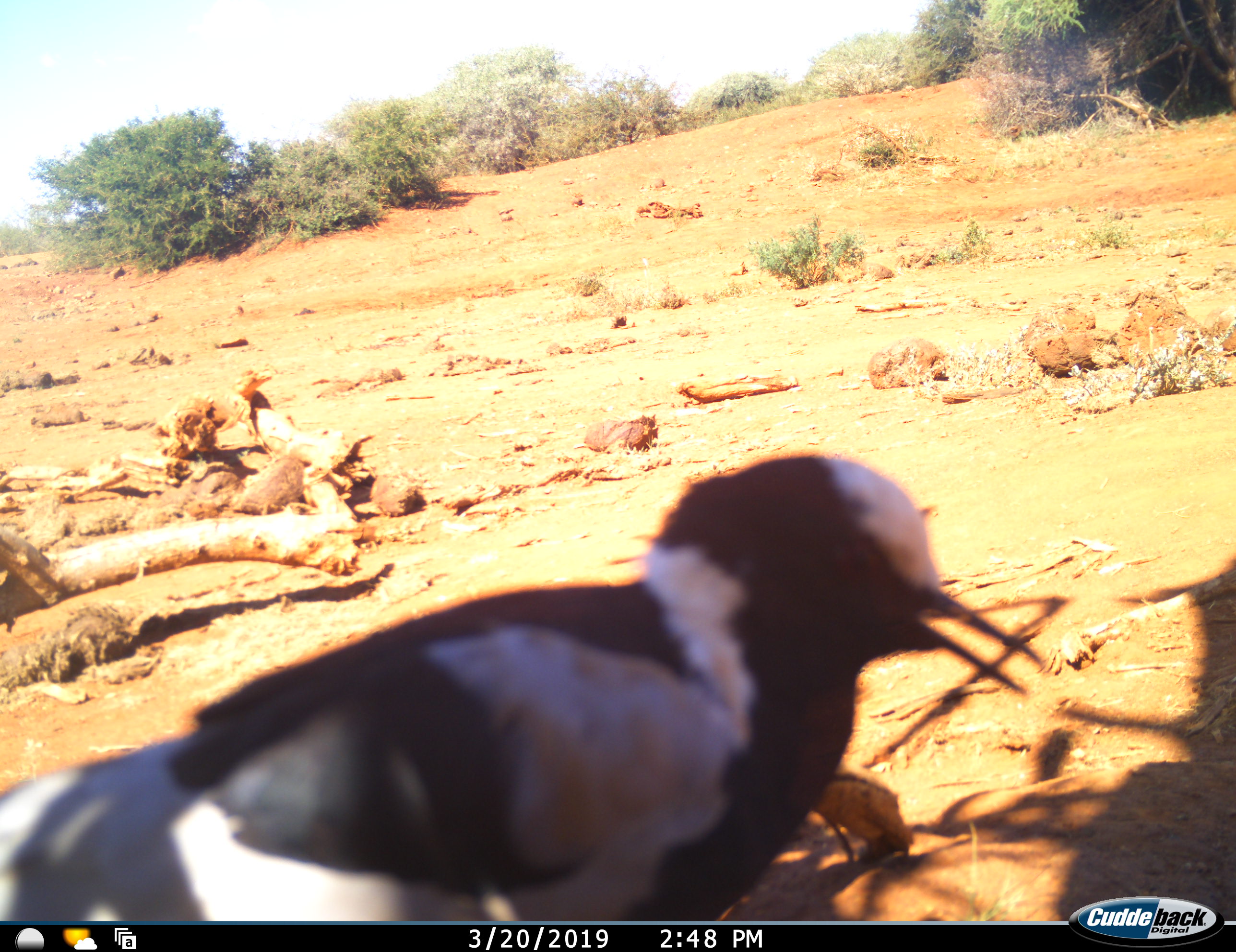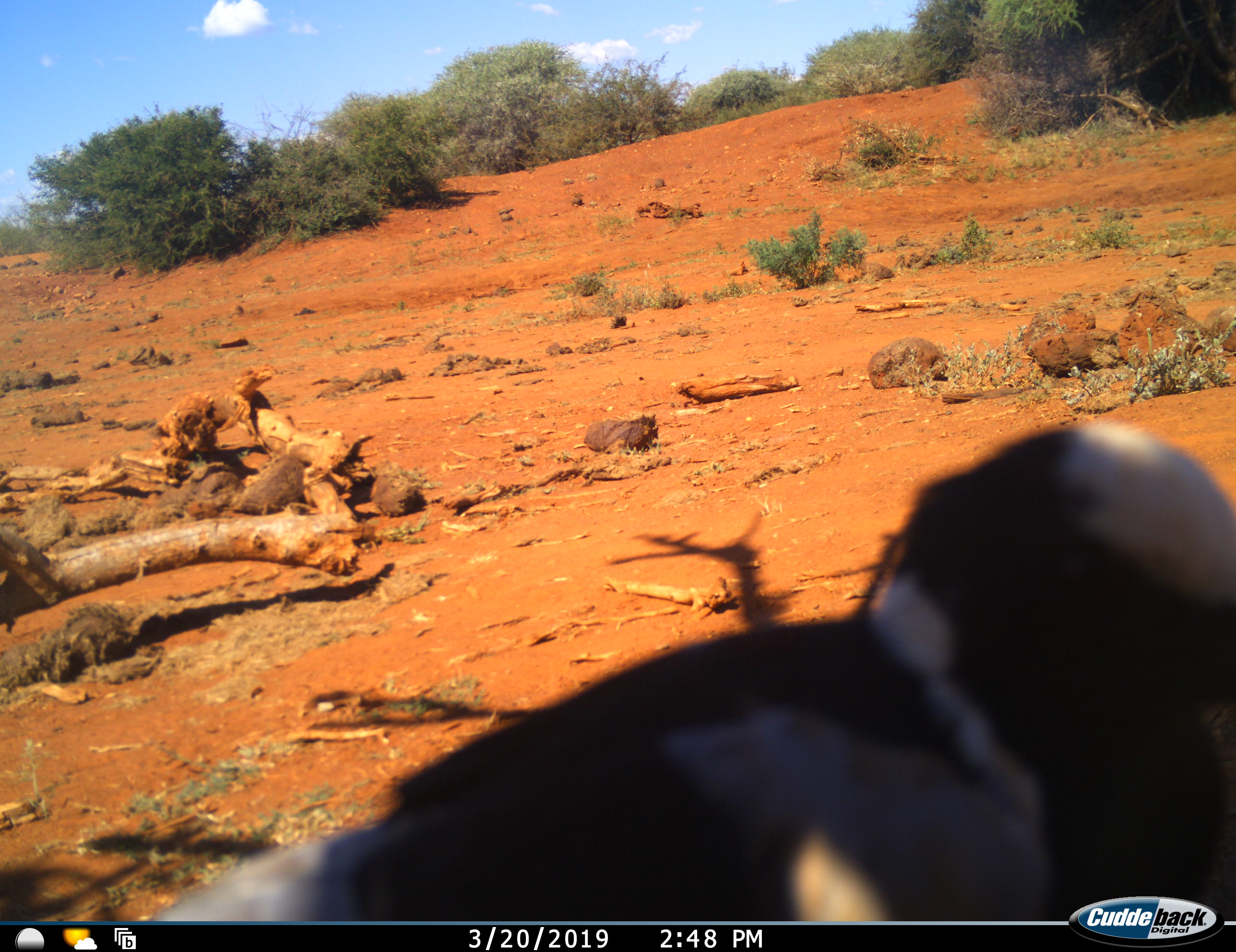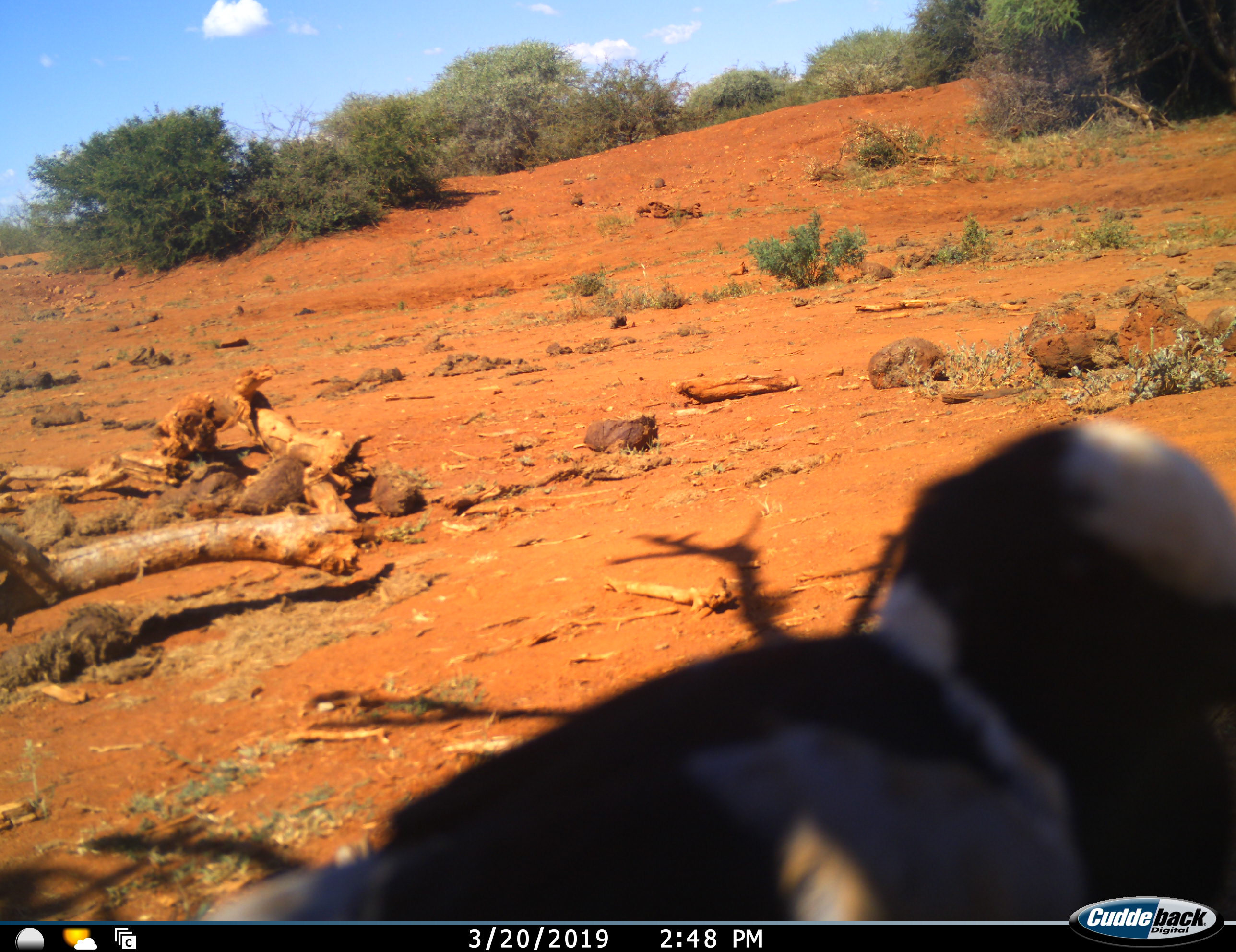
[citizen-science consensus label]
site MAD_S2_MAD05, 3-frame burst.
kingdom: Animalia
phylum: Chordata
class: Aves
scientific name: Aves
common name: bird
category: birdother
Birdother (bird) (Aves), count 1. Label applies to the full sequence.